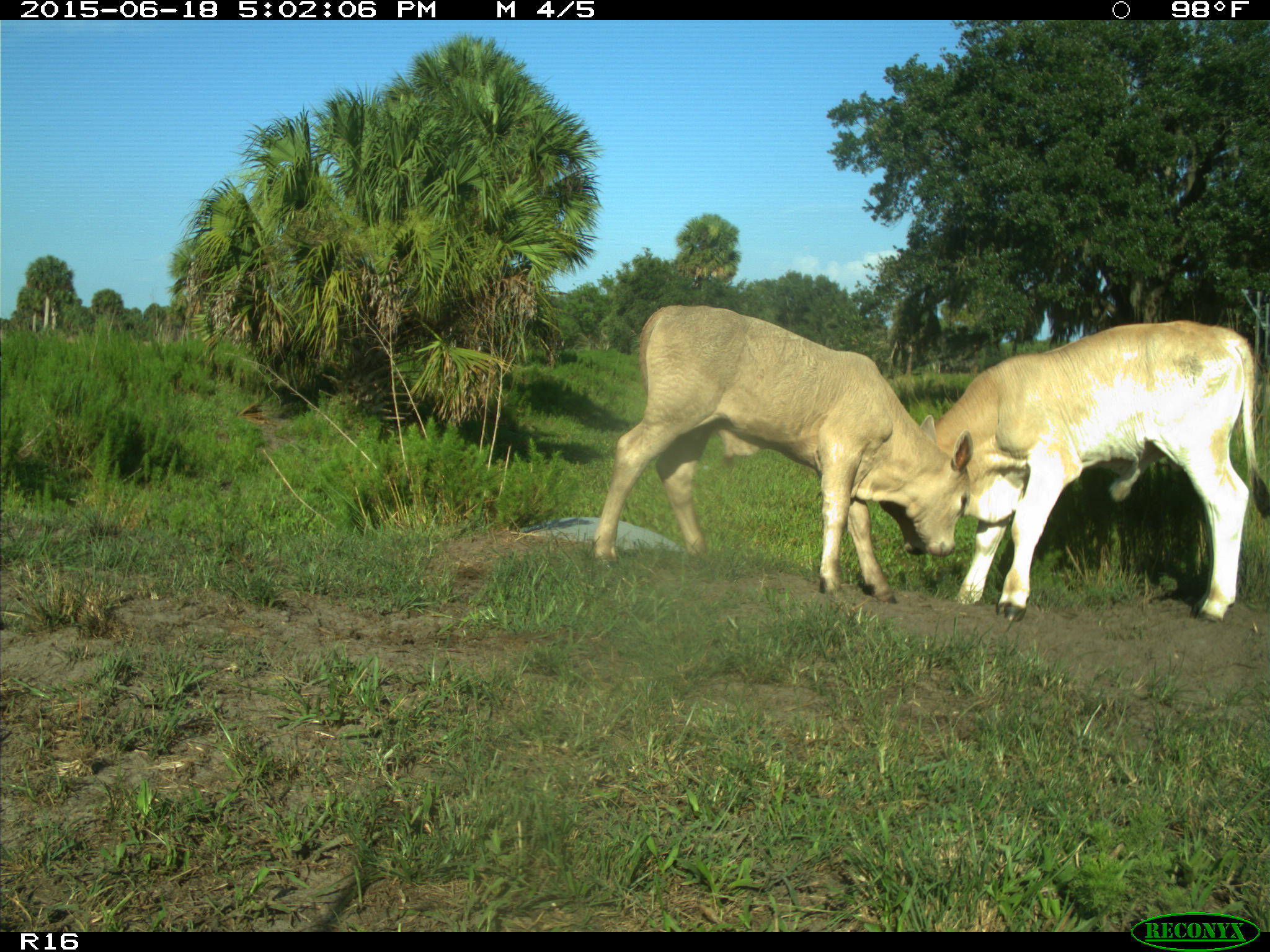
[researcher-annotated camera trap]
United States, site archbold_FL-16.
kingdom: Animalia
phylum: Chordata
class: Mammalia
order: Artiodactyla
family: Bovidae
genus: Bos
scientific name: Bos taurus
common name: domestic cow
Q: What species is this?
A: Bos taurus (domestic cow).